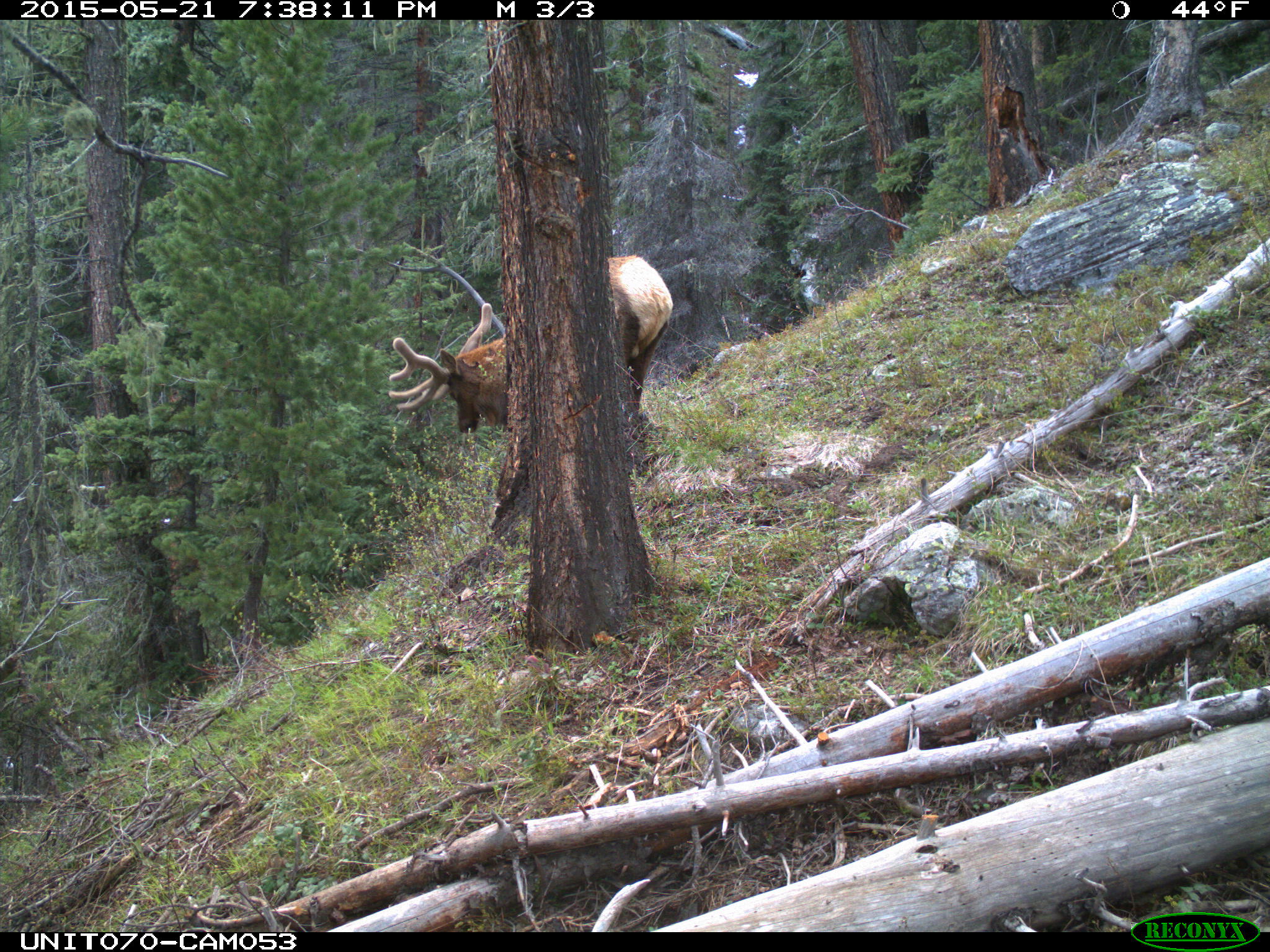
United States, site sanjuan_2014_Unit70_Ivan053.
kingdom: Animalia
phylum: Chordata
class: Mammalia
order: Artiodactyla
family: Cervidae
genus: Cervus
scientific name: Cervus elaphus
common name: red deer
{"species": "Cervus elaphus (red deer)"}